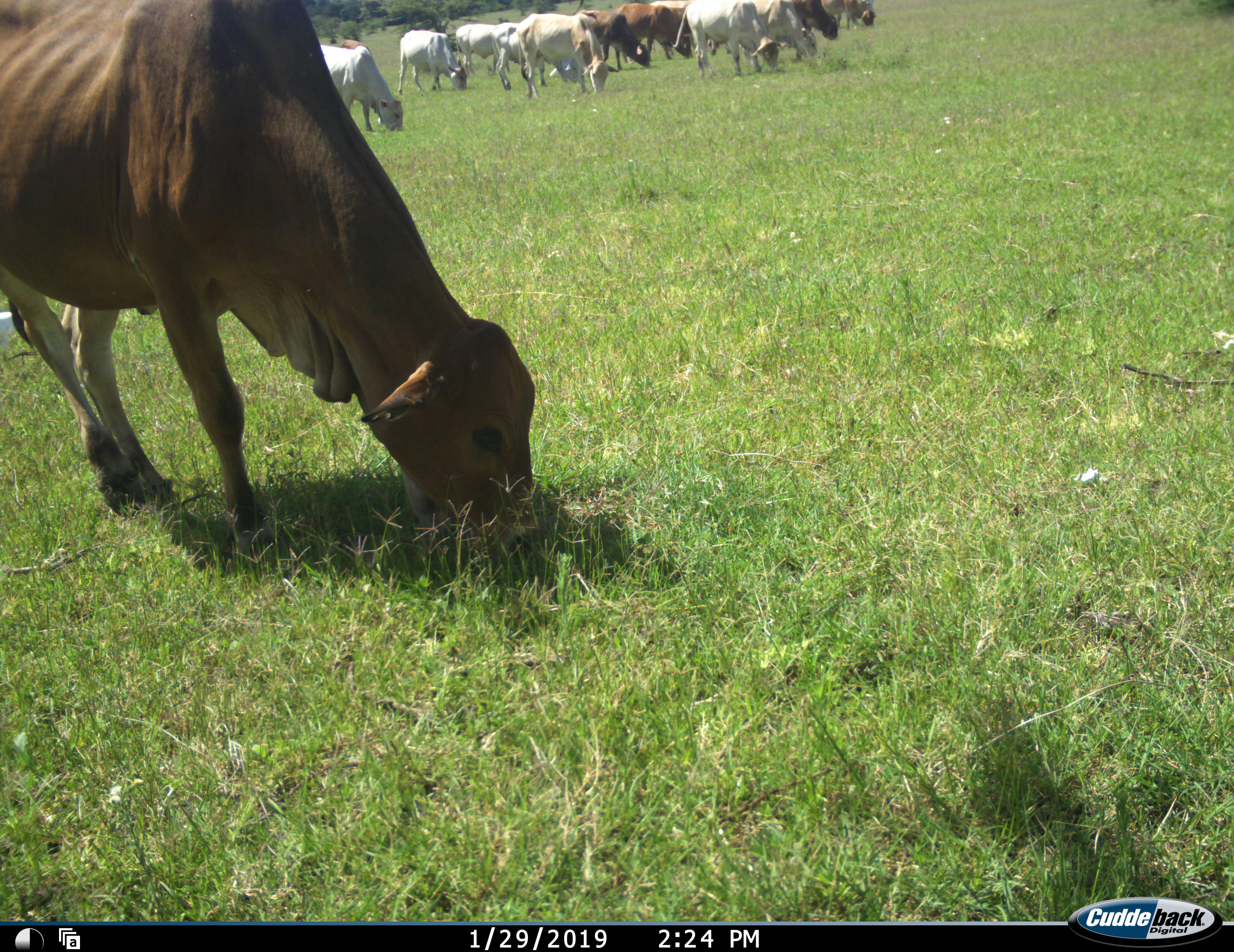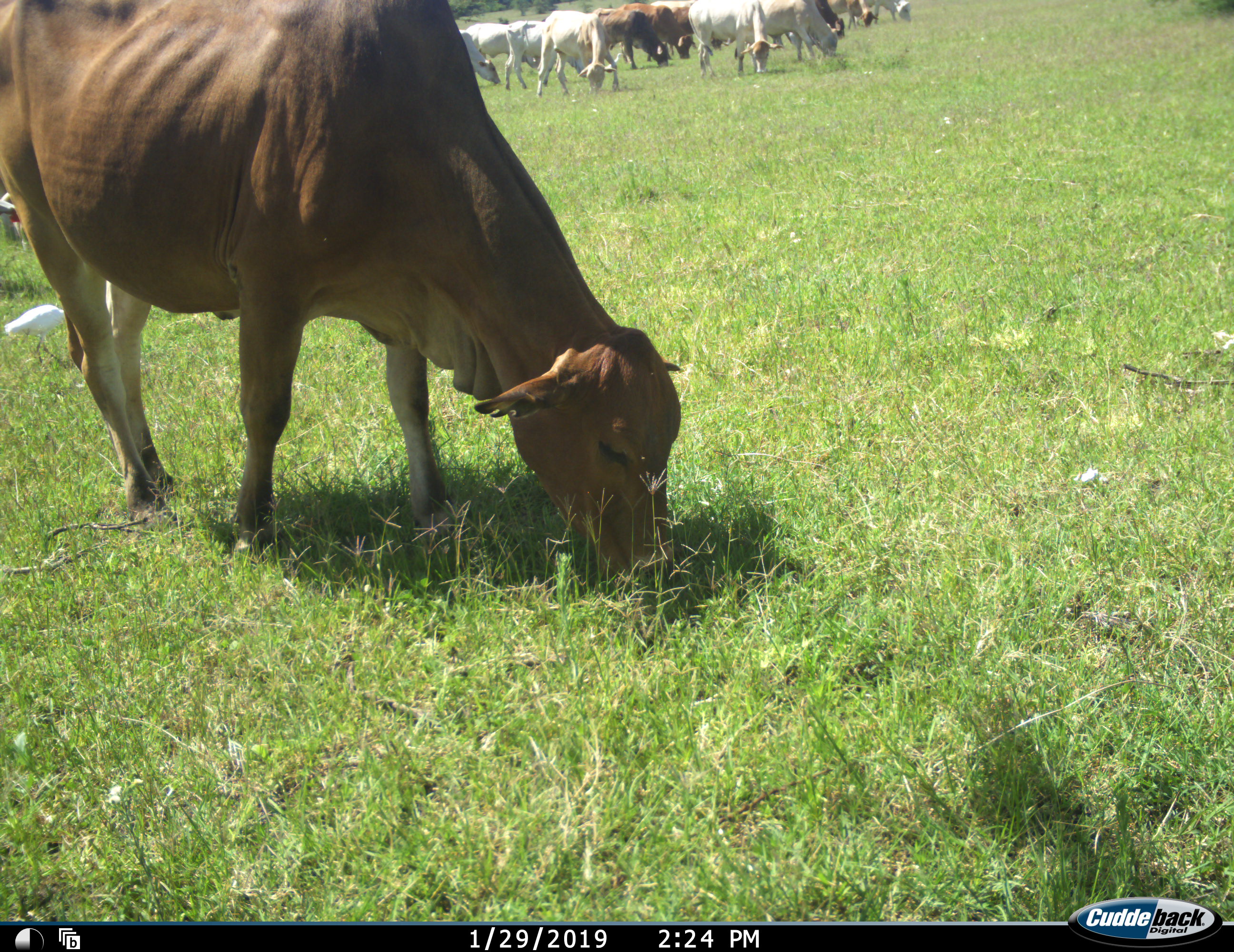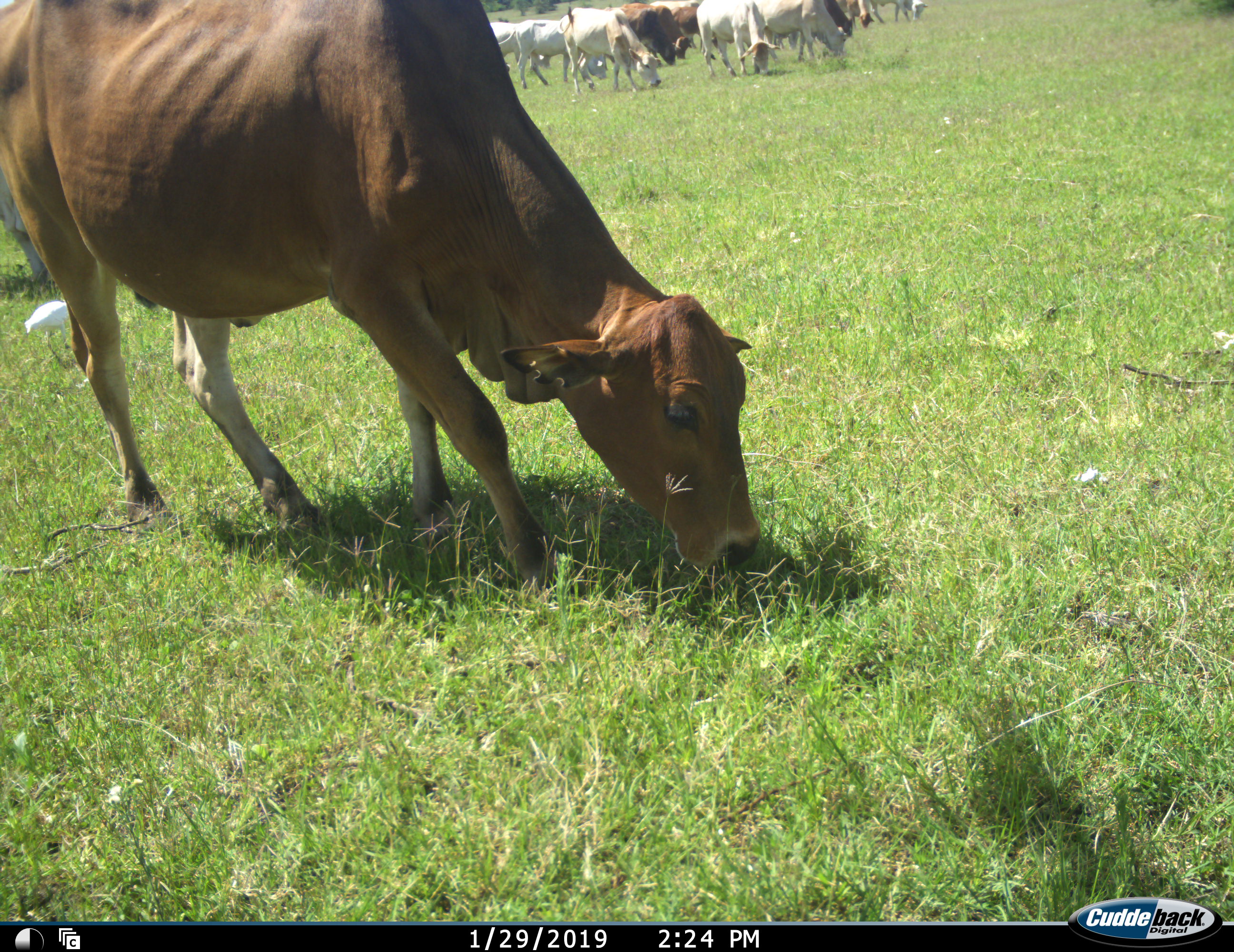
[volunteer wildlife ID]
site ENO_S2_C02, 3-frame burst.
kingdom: Animalia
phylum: Chordata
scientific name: Vertebrata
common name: domestic animal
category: domesticanimal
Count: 11-50.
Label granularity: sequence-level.